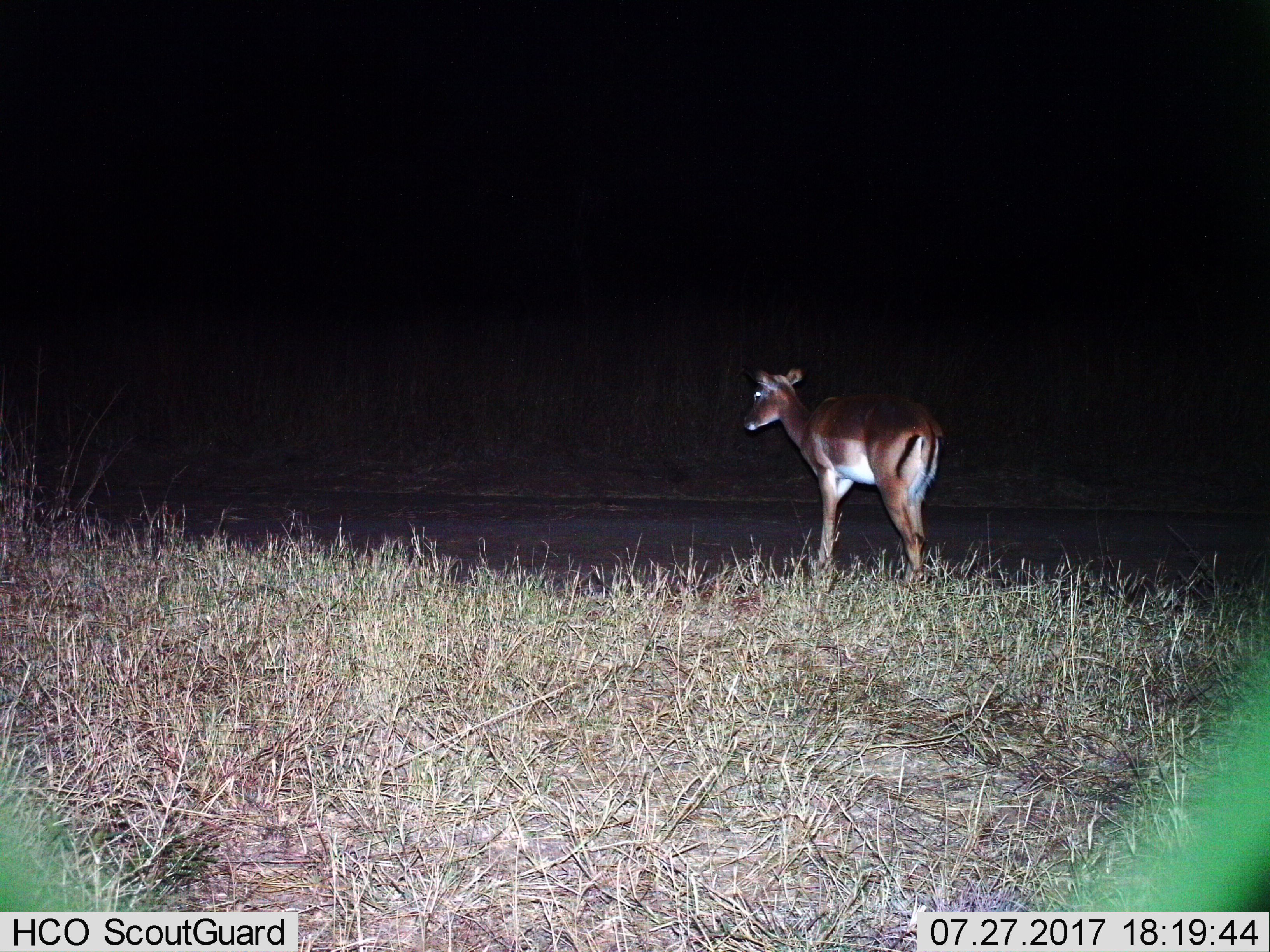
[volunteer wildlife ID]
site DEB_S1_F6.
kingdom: Animalia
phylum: Chordata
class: Mammalia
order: Artiodactyla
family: Bovidae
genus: Aepyceros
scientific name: Aepyceros melampus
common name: impala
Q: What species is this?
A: Impala (Aepyceros melampus).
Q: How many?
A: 1.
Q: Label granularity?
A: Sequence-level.